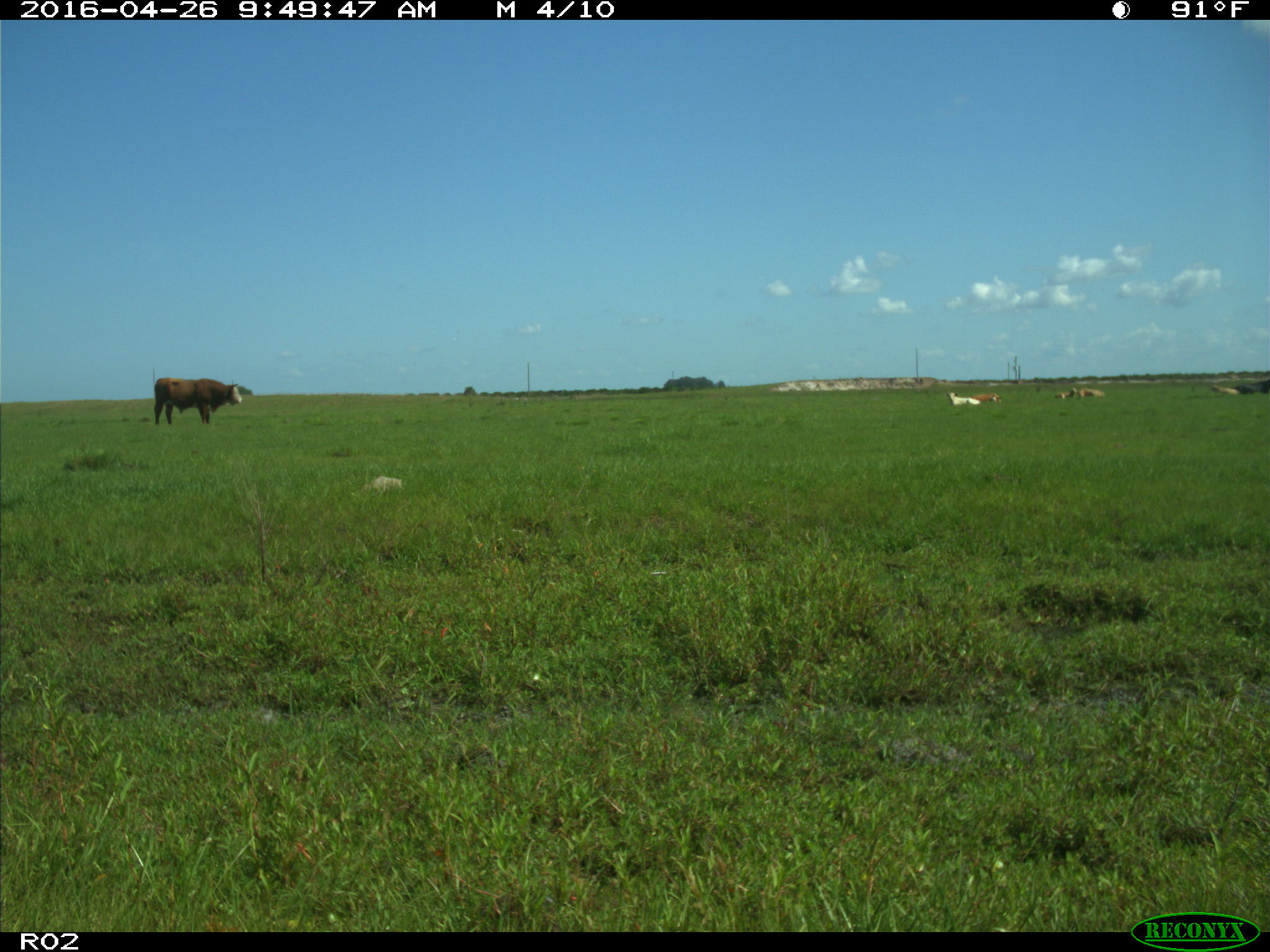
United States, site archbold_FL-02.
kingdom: Animalia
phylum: Chordata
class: Mammalia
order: Artiodactyla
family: Bovidae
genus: Bos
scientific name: Bos taurus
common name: domestic cow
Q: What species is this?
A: Bos taurus (domestic cow).